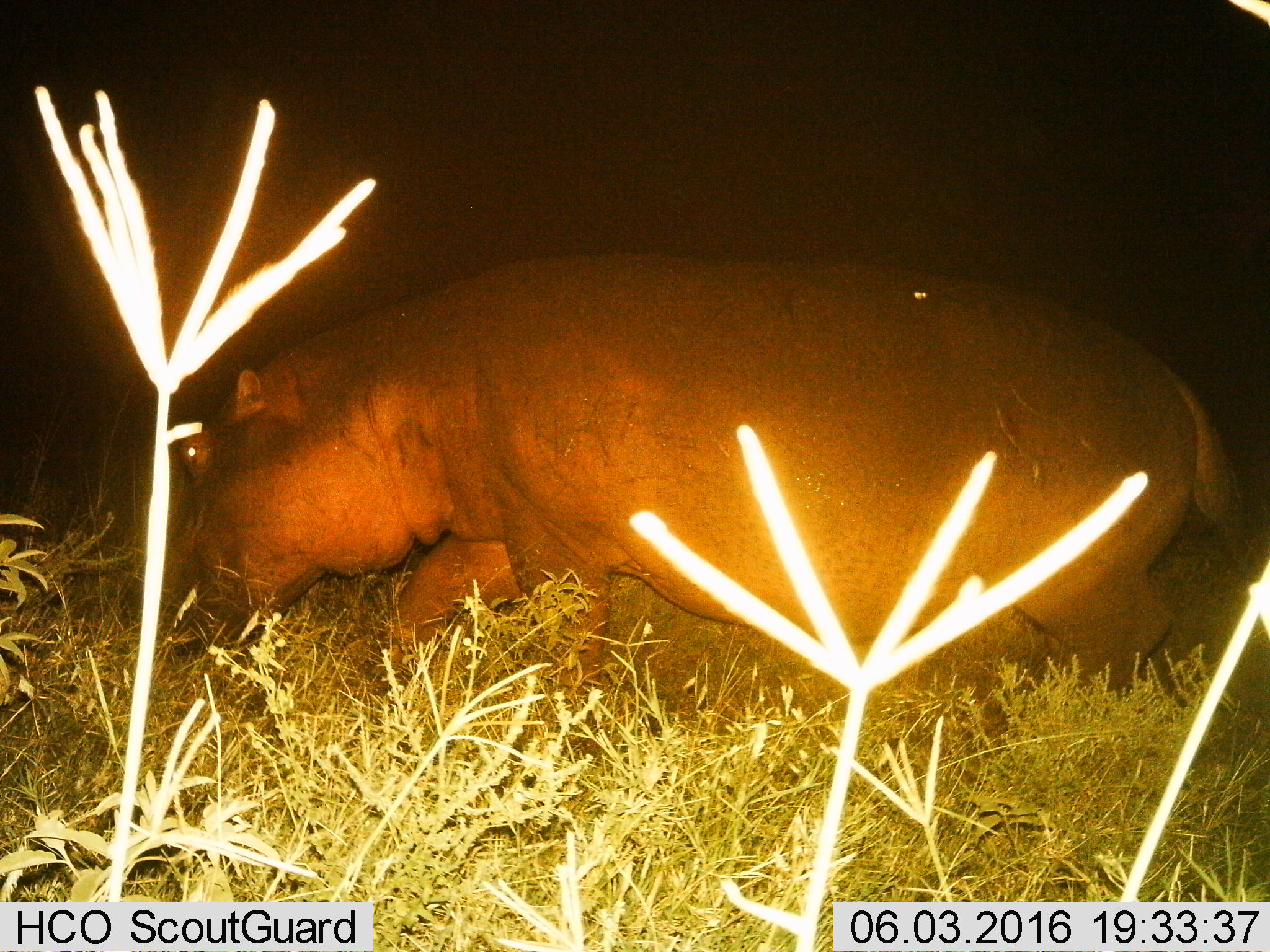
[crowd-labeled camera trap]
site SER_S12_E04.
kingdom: Animalia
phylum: Chordata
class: Mammalia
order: Artiodactyla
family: Hippopotamidae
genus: Hippopotamus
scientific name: Hippopotamus amphibius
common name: hippopotamus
Hippopotamus (Hippopotamus amphibius), count 1. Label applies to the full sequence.